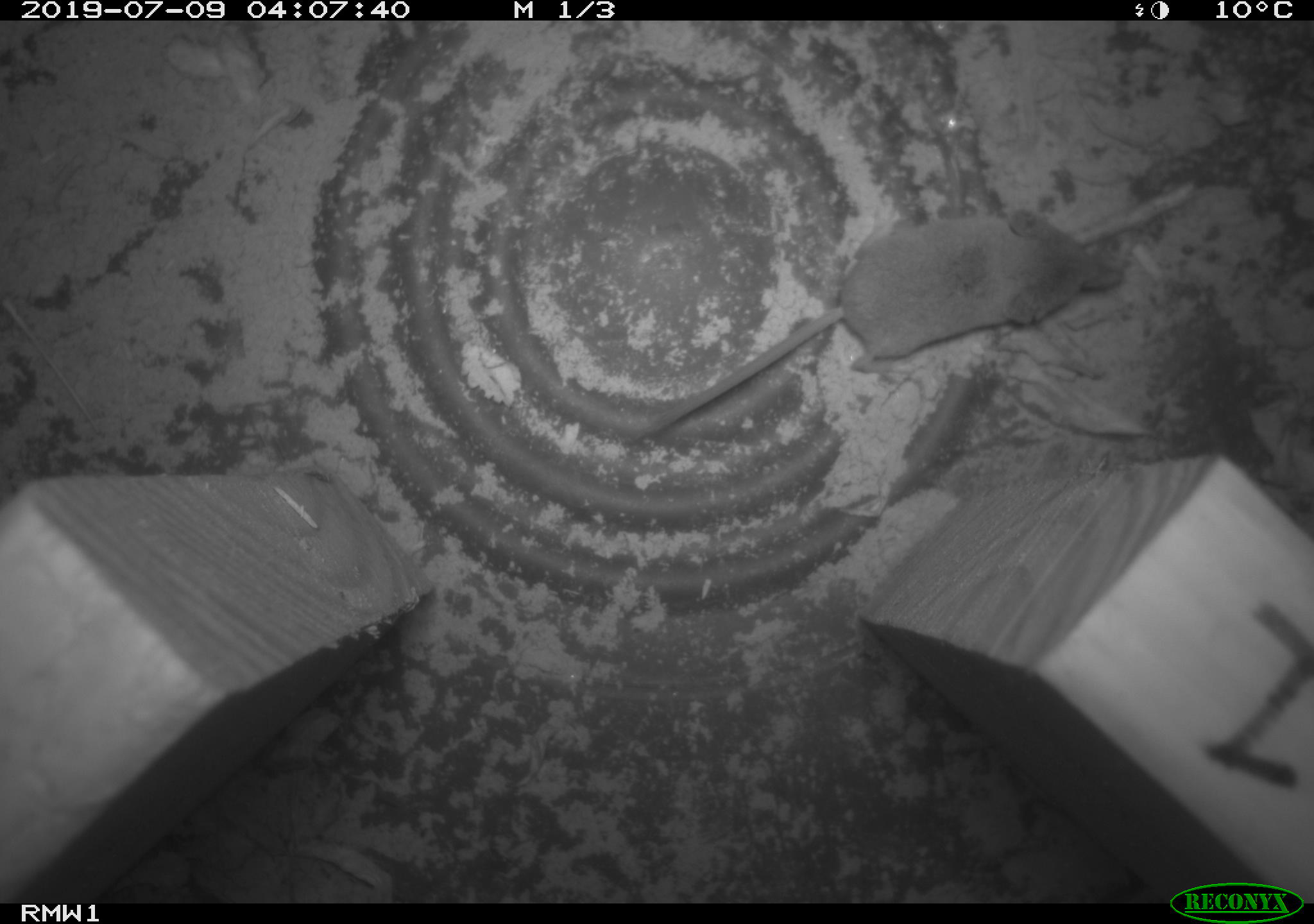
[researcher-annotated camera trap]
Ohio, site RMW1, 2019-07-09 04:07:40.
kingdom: Animalia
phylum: Chordata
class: Mammalia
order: Eulipotyphla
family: Soricidae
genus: Sorex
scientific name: Sorex cinereus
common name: masked shrew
Masked shrew (Sorex cinereus).